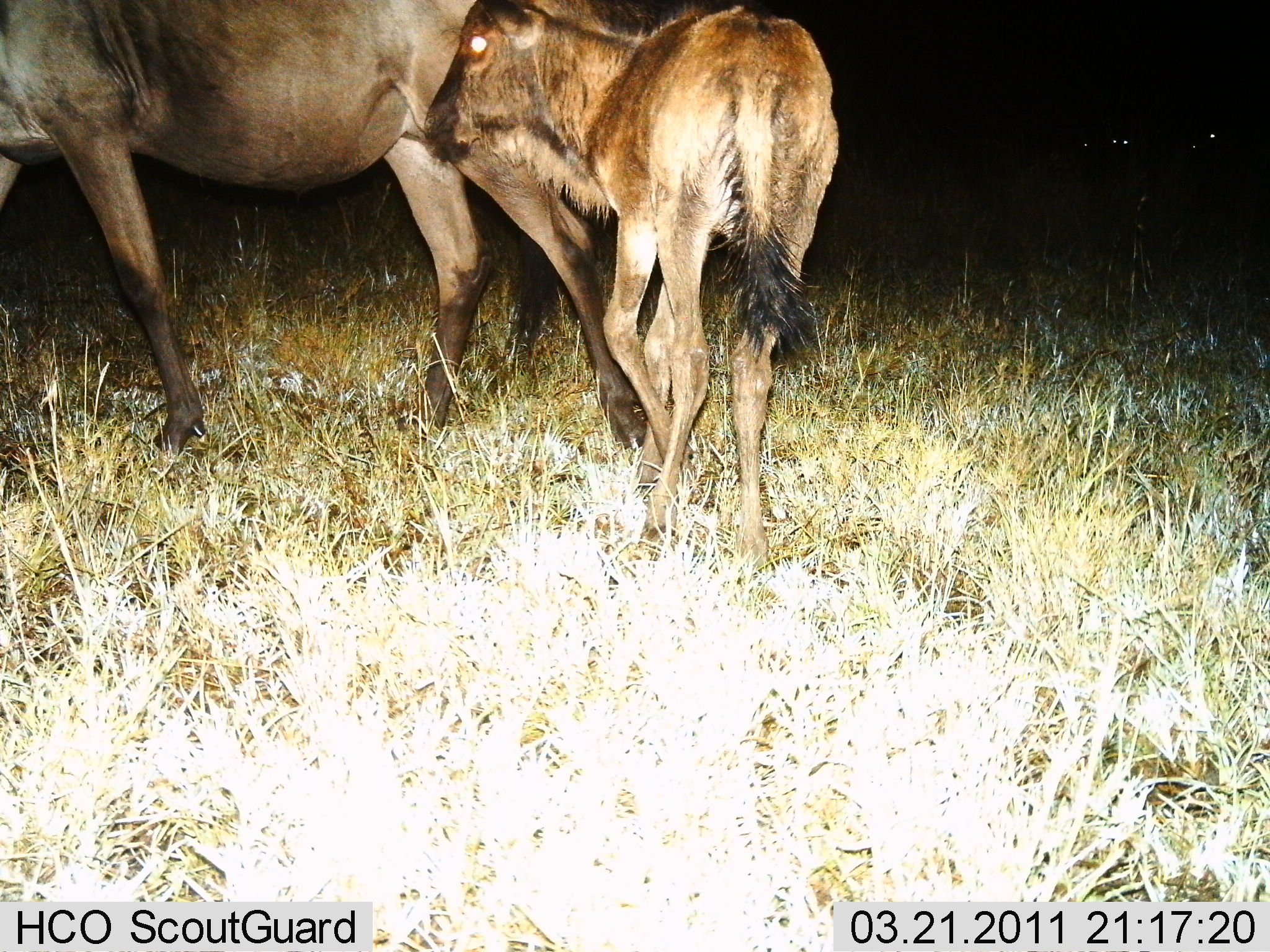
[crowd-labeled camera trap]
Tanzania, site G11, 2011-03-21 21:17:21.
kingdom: Animalia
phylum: Chordata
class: Mammalia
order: Artiodactyla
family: Bovidae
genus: Connochaetes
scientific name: Connochaetes taurinus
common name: blue wildebeest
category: wildebeest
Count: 2.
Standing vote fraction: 50%.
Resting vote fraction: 0%.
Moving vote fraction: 50%.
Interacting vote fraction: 8%.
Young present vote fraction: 75%.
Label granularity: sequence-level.